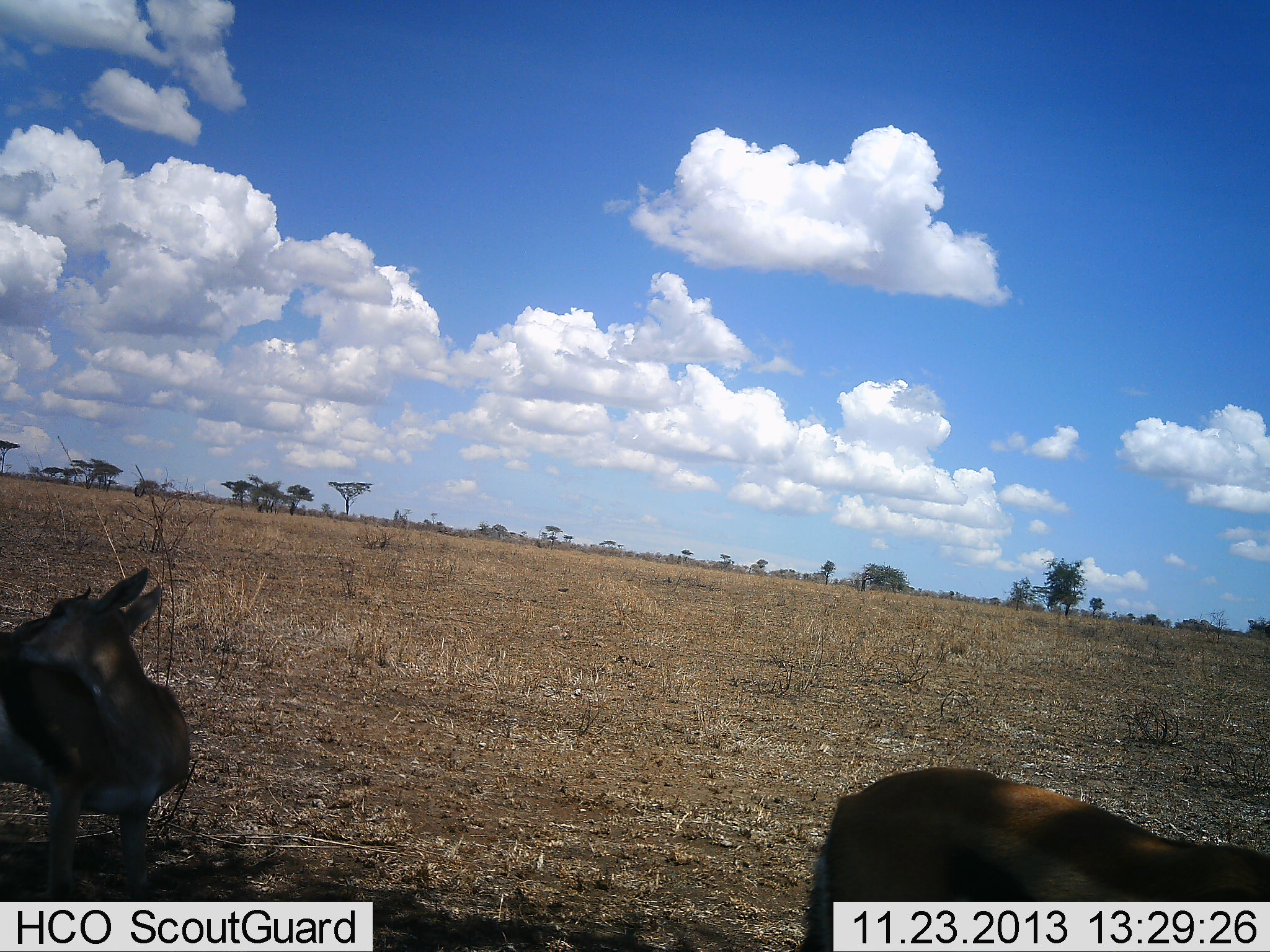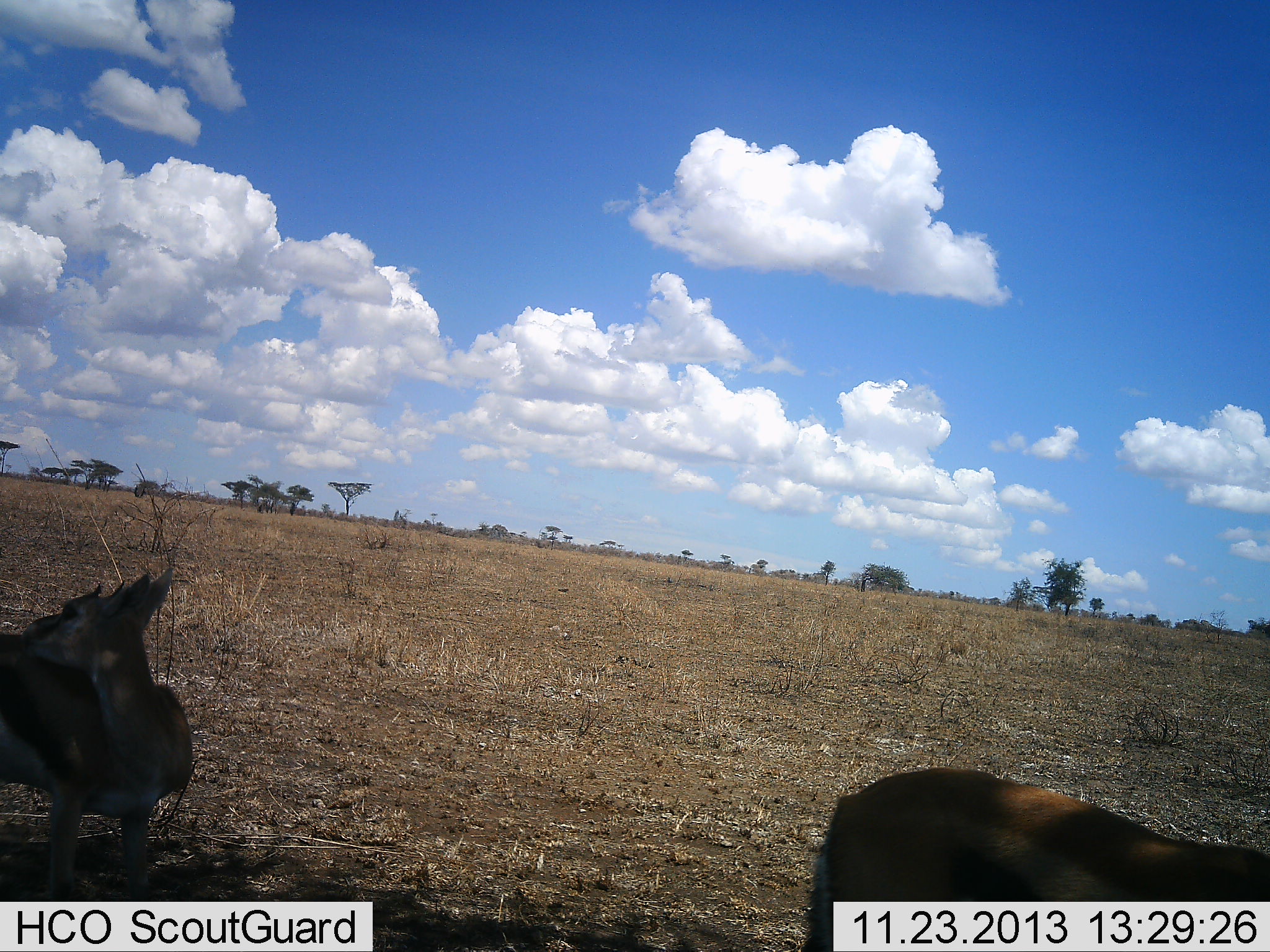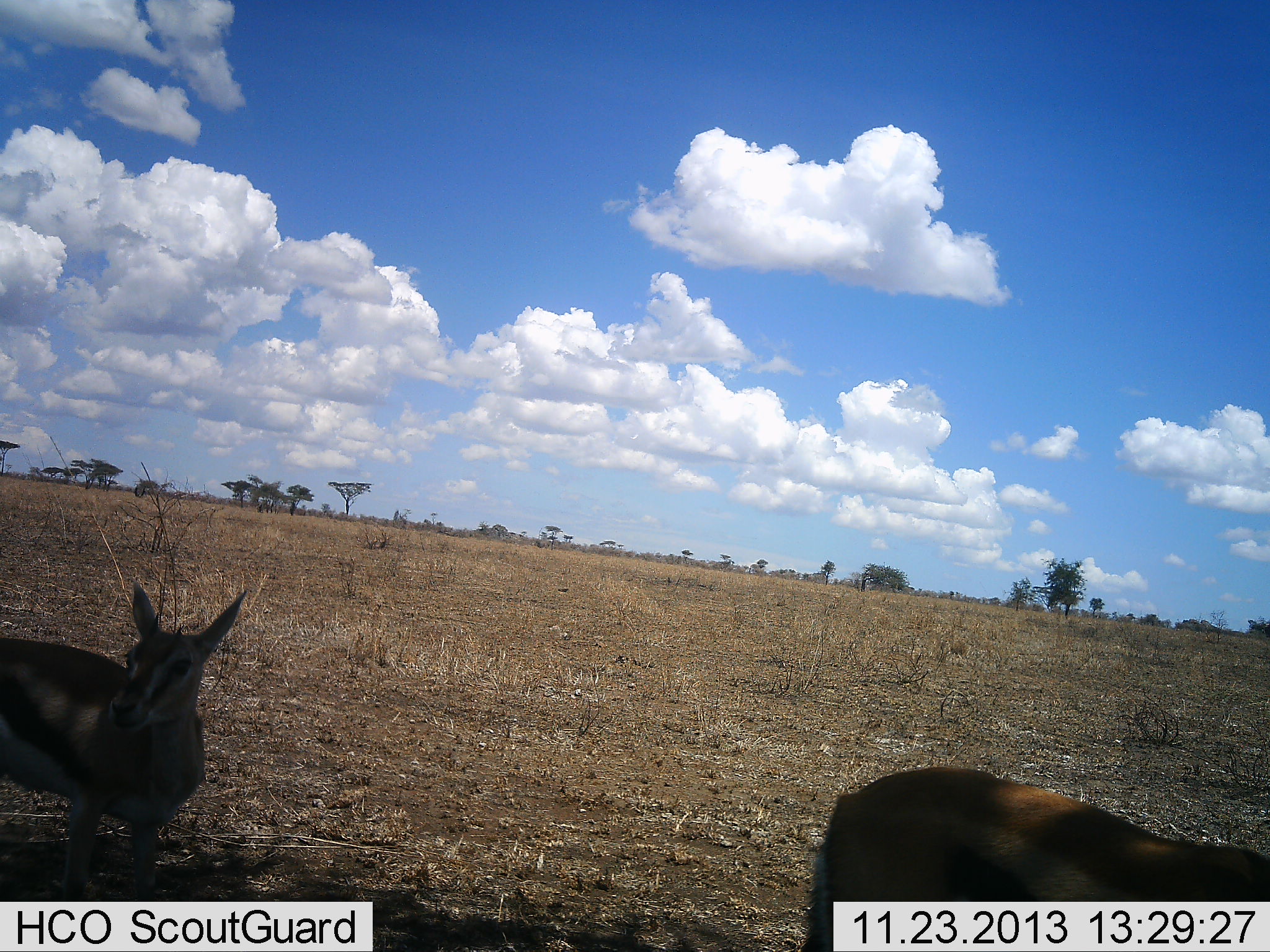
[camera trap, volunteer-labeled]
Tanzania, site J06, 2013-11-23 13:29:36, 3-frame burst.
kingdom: Animalia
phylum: Chordata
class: Mammalia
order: Artiodactyla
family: Bovidae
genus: Eudorcas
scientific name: Eudorcas thomsonii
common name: thomson's gazelle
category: gazellethomsons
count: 2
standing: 100%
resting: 0%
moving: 0%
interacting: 0%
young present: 10%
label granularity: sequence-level